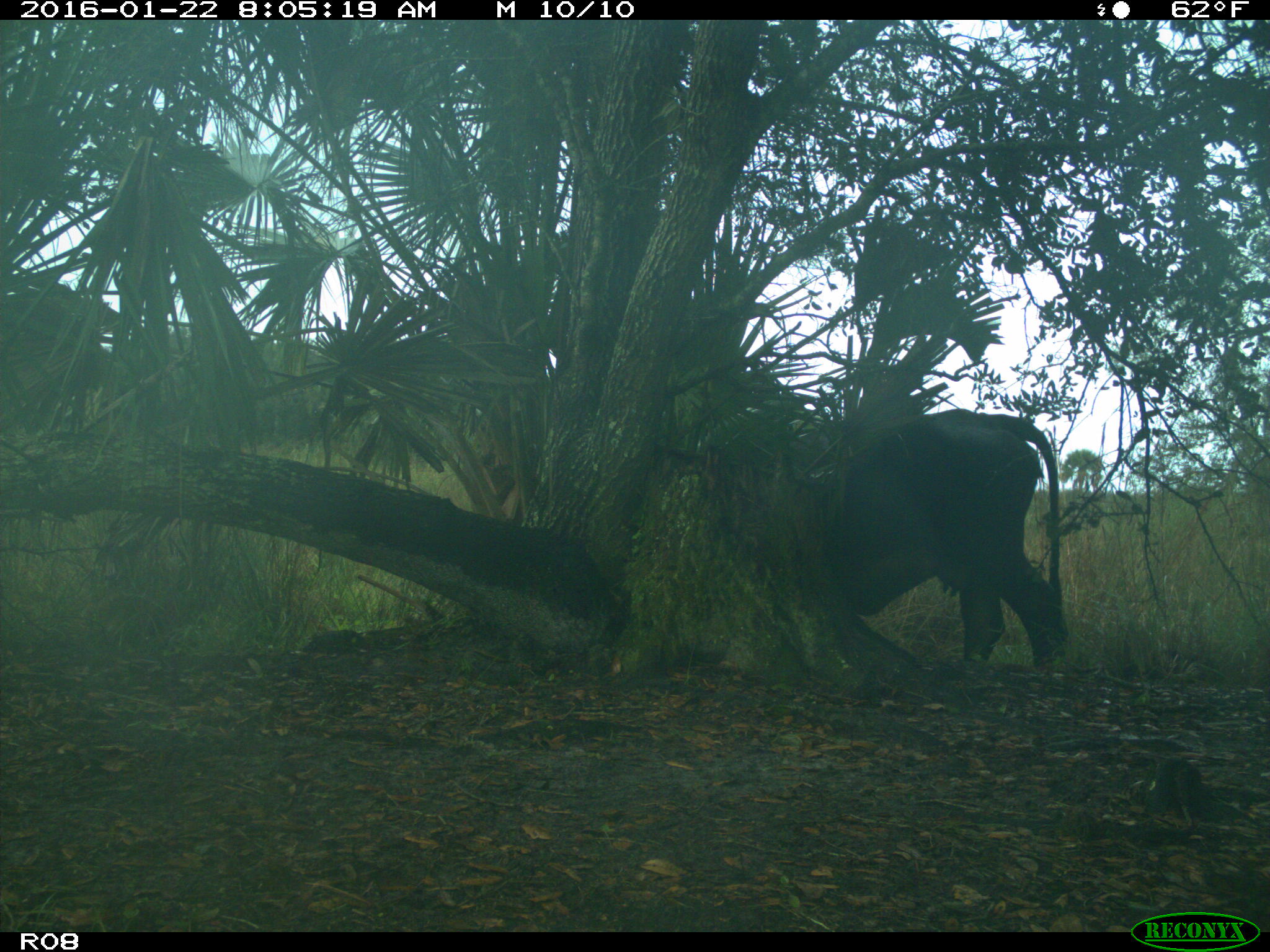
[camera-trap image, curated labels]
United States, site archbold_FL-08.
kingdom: Animalia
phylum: Chordata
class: Mammalia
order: Artiodactyla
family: Bovidae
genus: Bos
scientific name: Bos taurus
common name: domestic cow